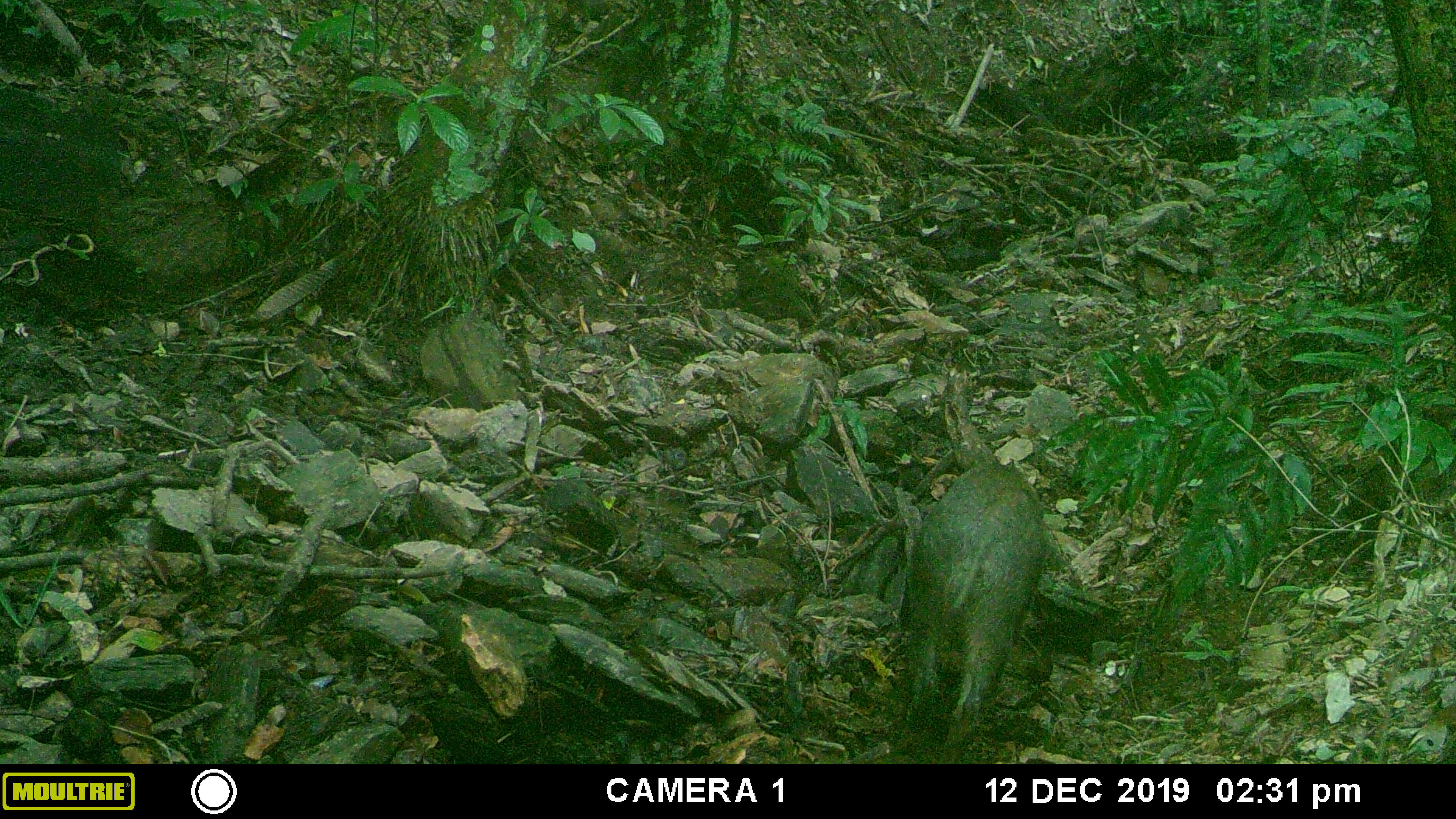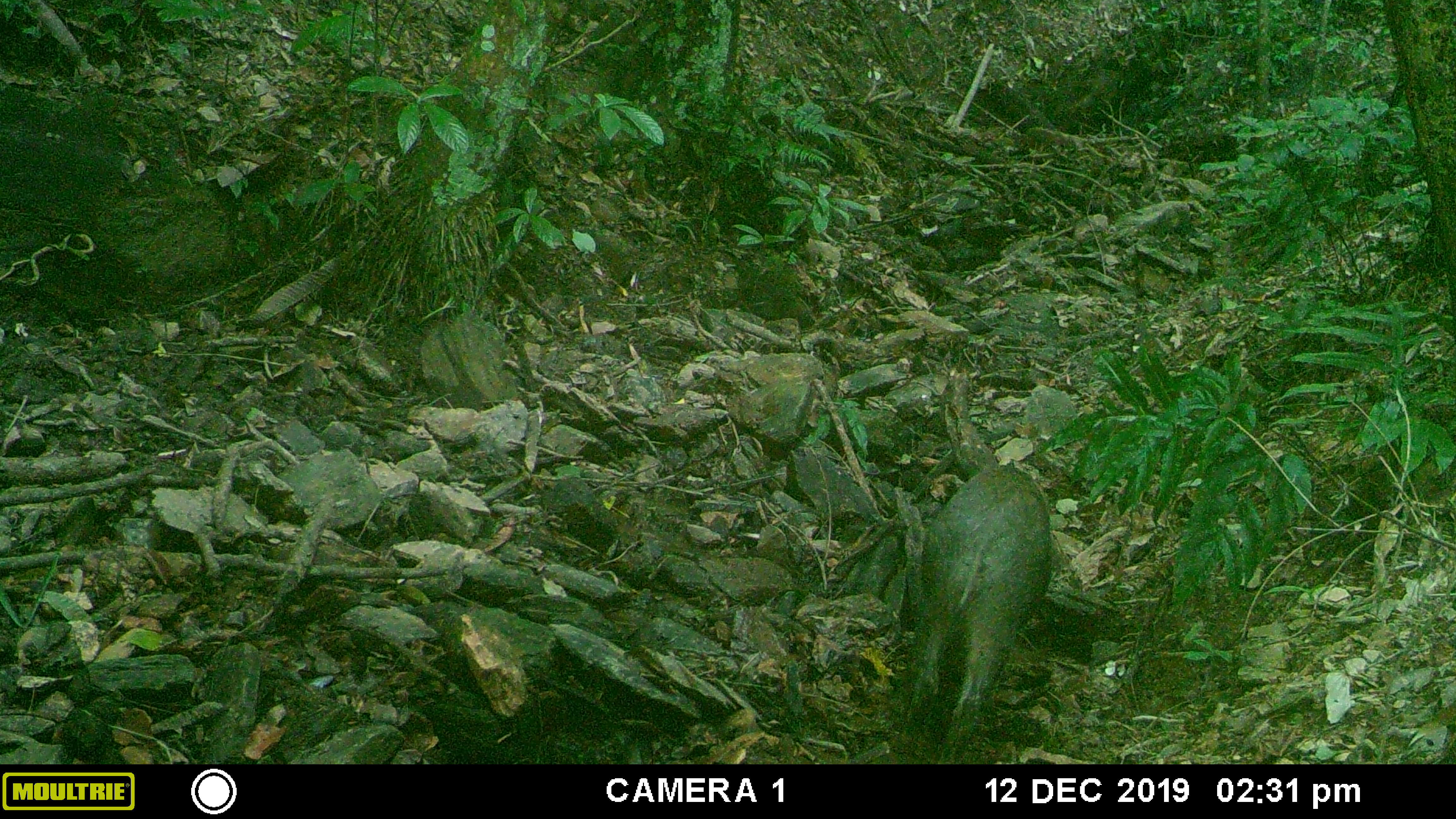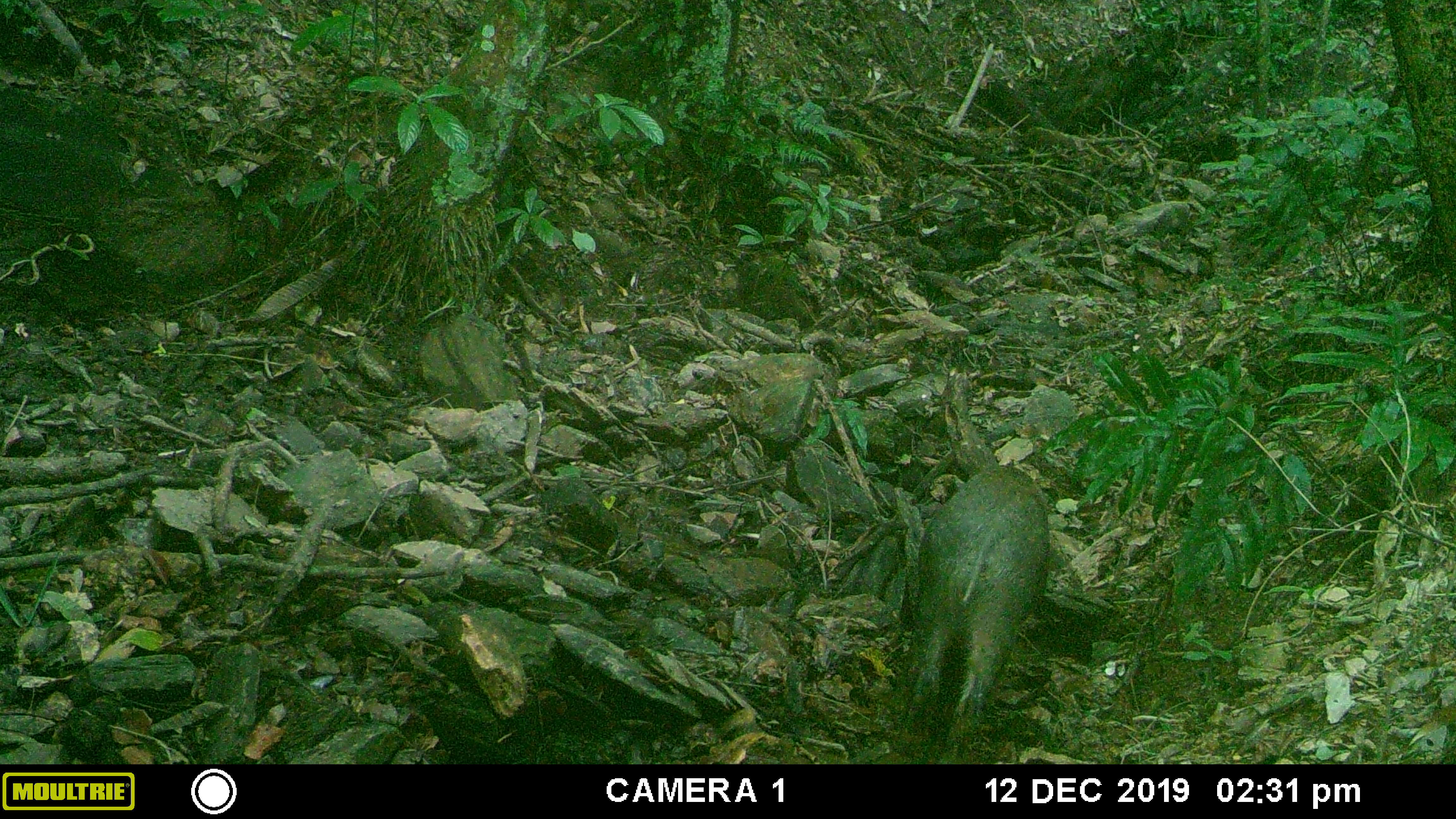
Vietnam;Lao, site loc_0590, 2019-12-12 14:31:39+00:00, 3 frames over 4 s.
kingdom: Animalia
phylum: Chordata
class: Mammalia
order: Artiodactyla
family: Suidae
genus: Sus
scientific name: Sus scrofa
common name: eurasian wild pig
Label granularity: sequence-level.